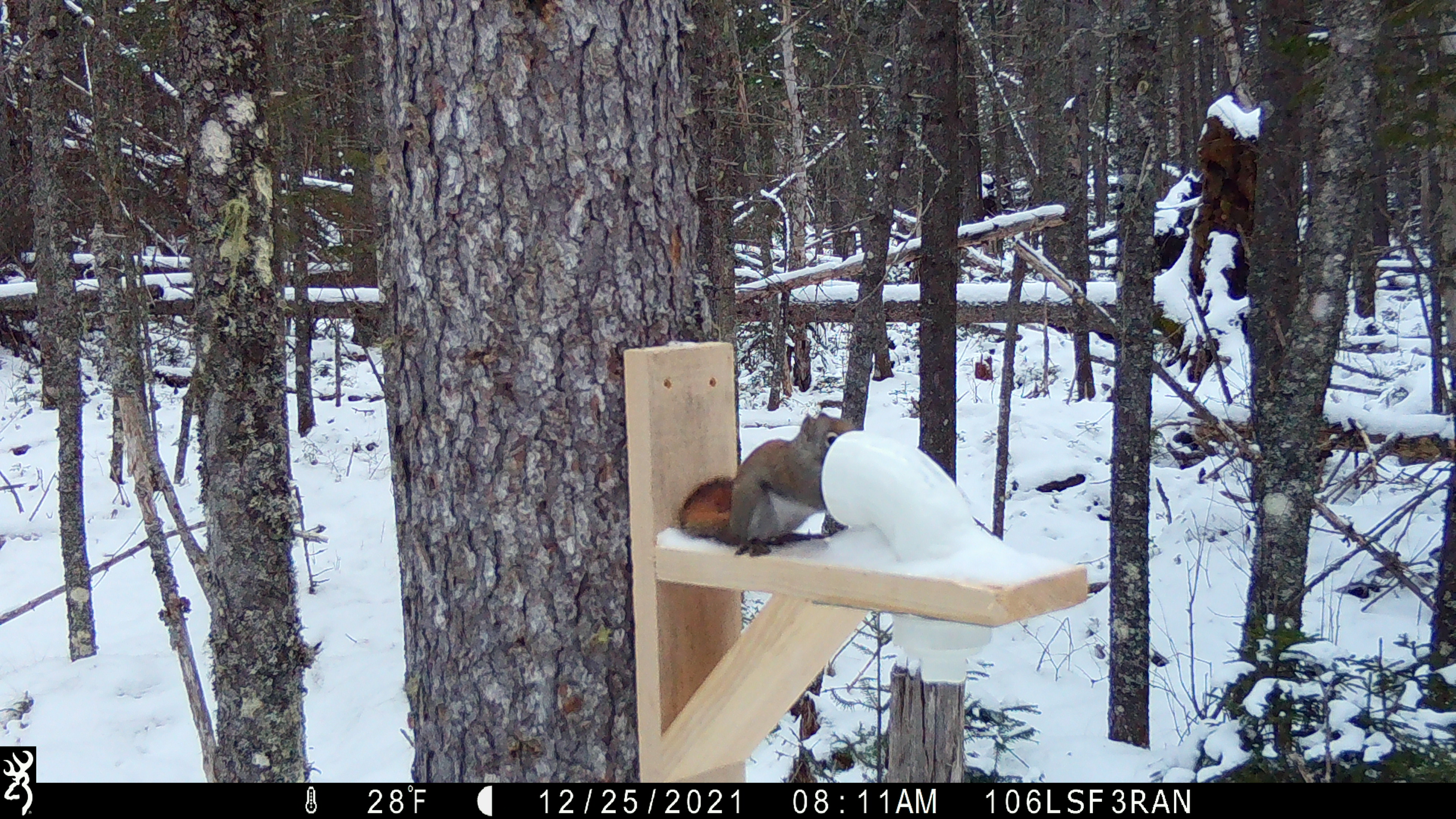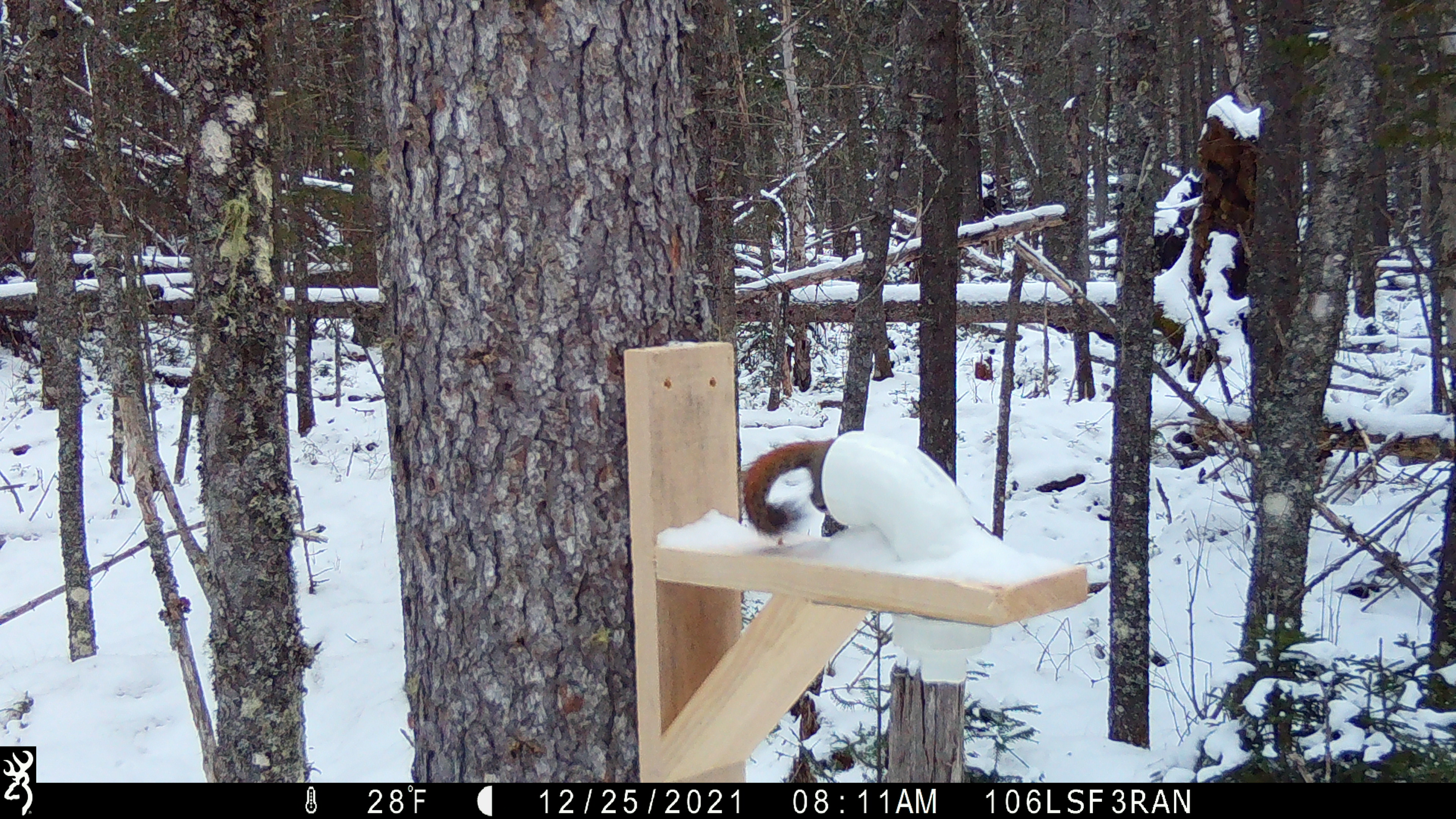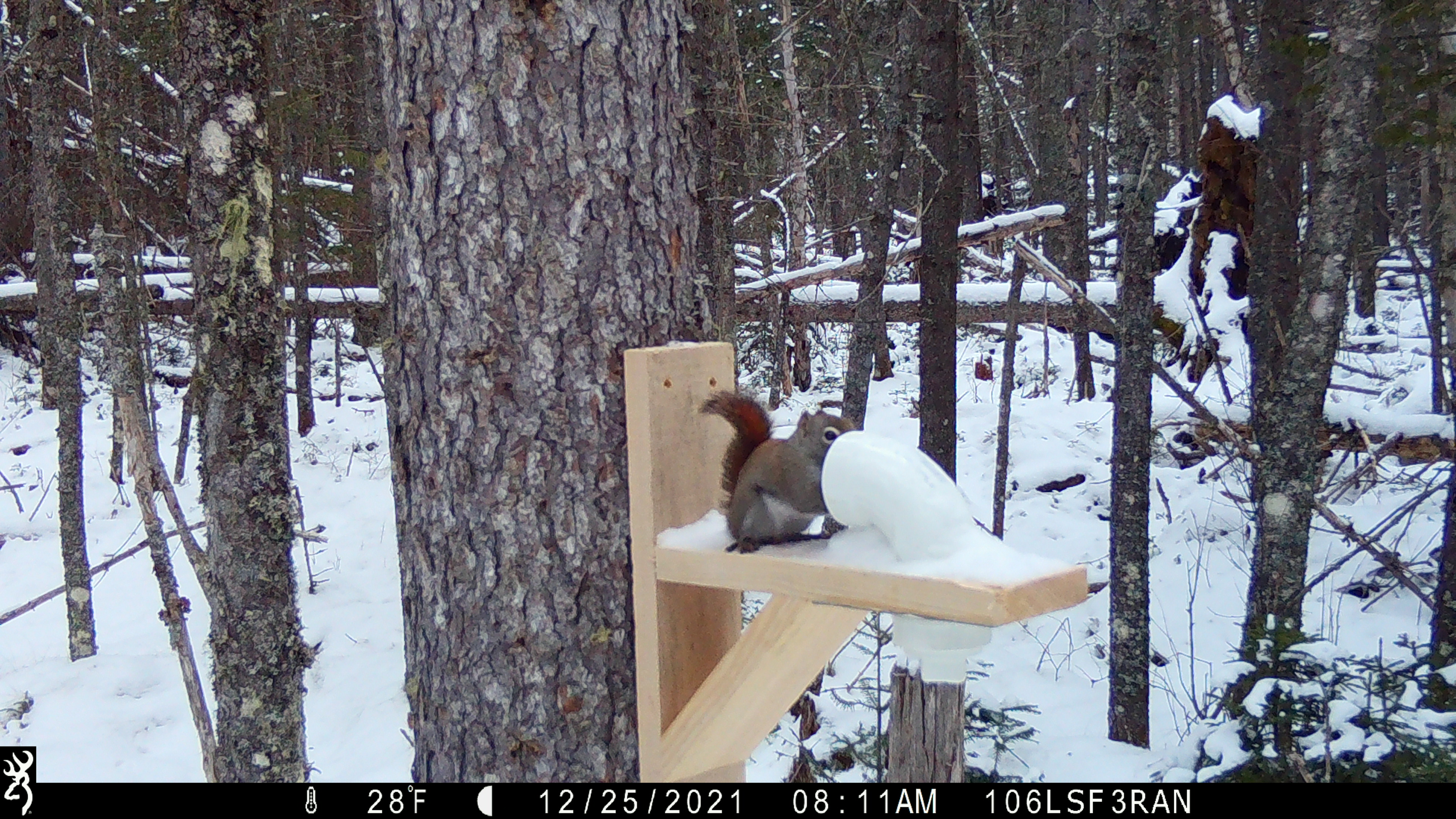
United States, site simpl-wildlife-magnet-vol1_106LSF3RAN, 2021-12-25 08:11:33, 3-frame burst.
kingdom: Animalia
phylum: Chordata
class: Mammalia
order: Rodentia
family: Sciuridae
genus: Tamiasciurus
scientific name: Tamiasciurus hudsonicus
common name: red squirrel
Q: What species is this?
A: Red squirrel (Tamiasciurus hudsonicus).